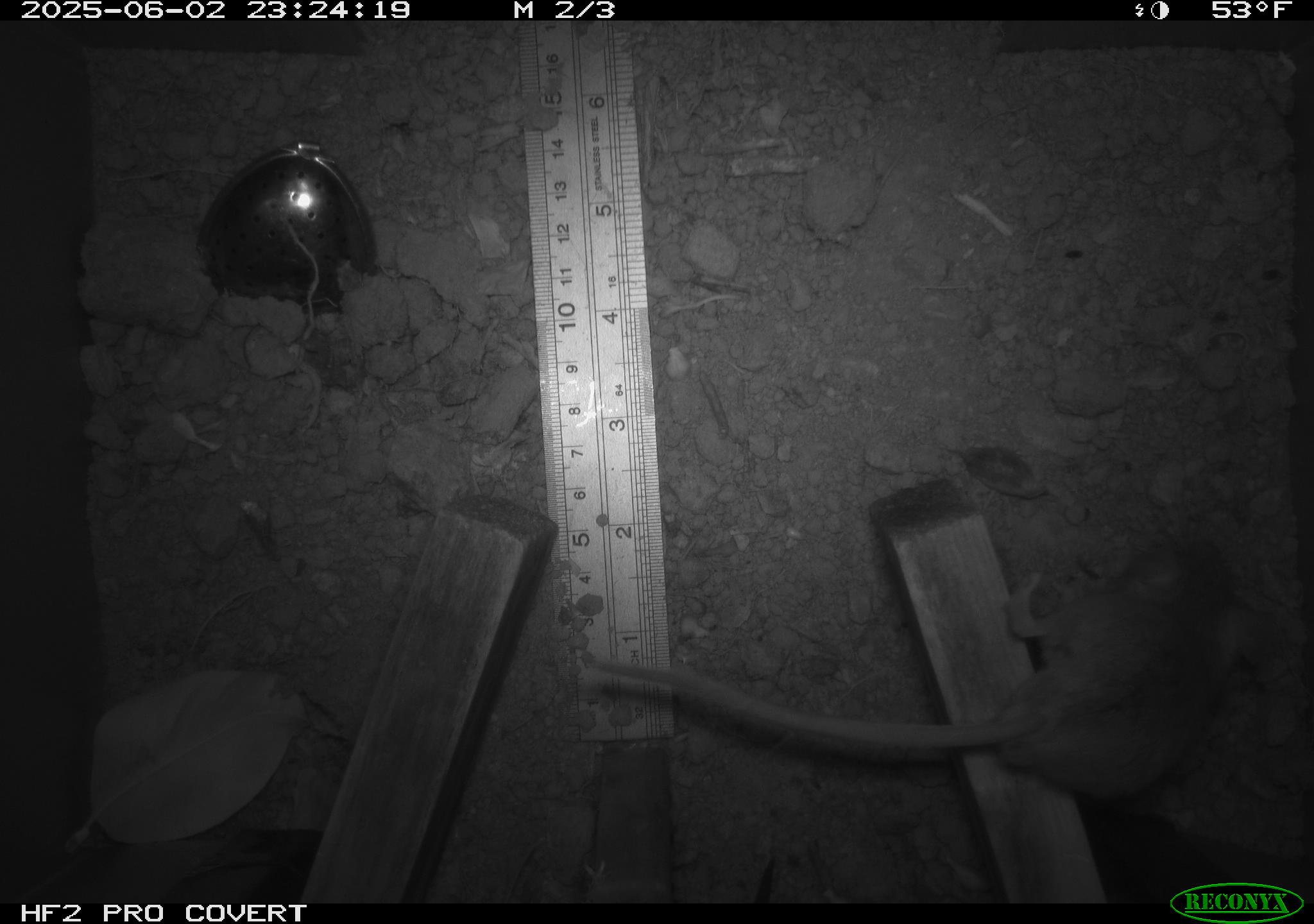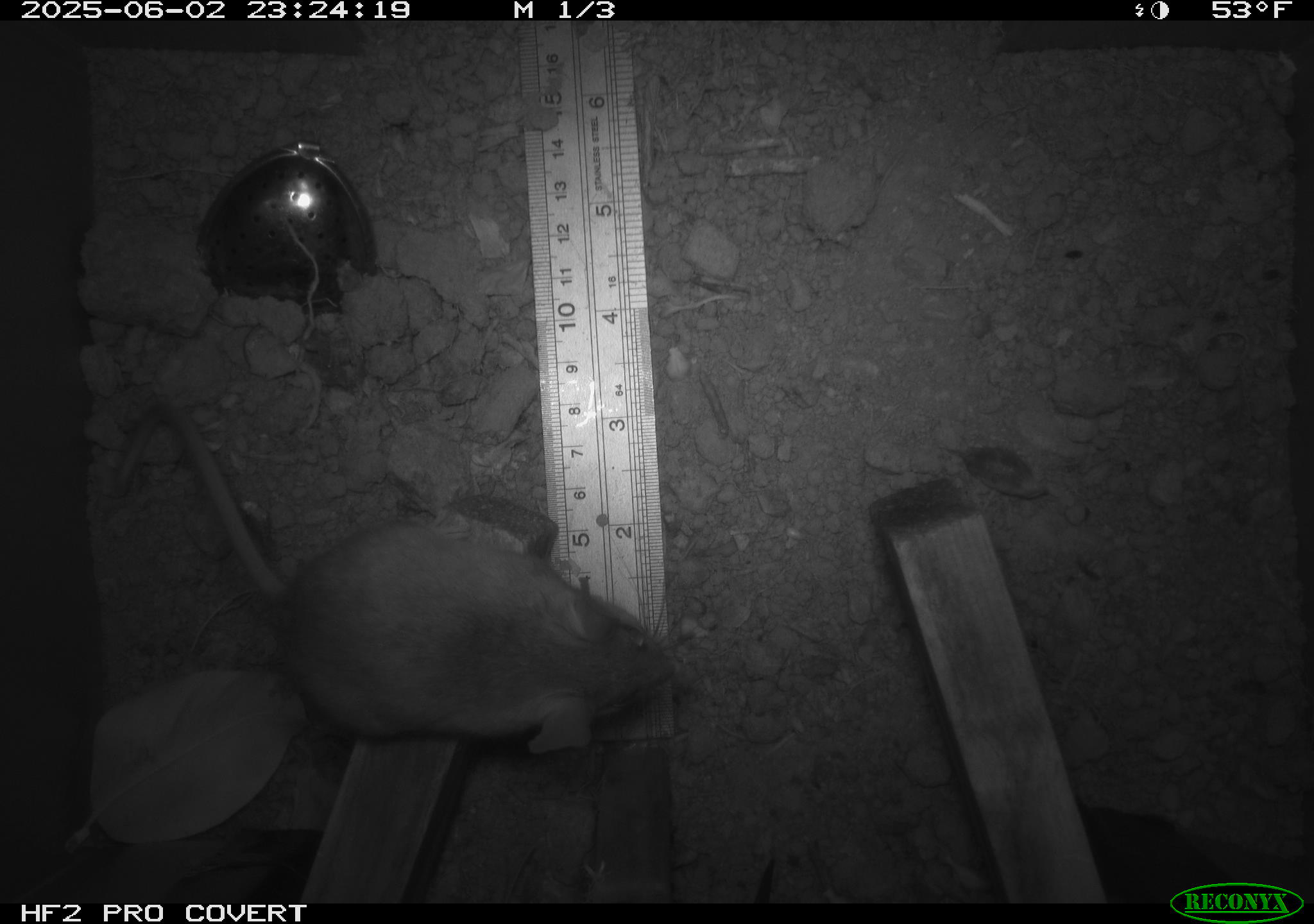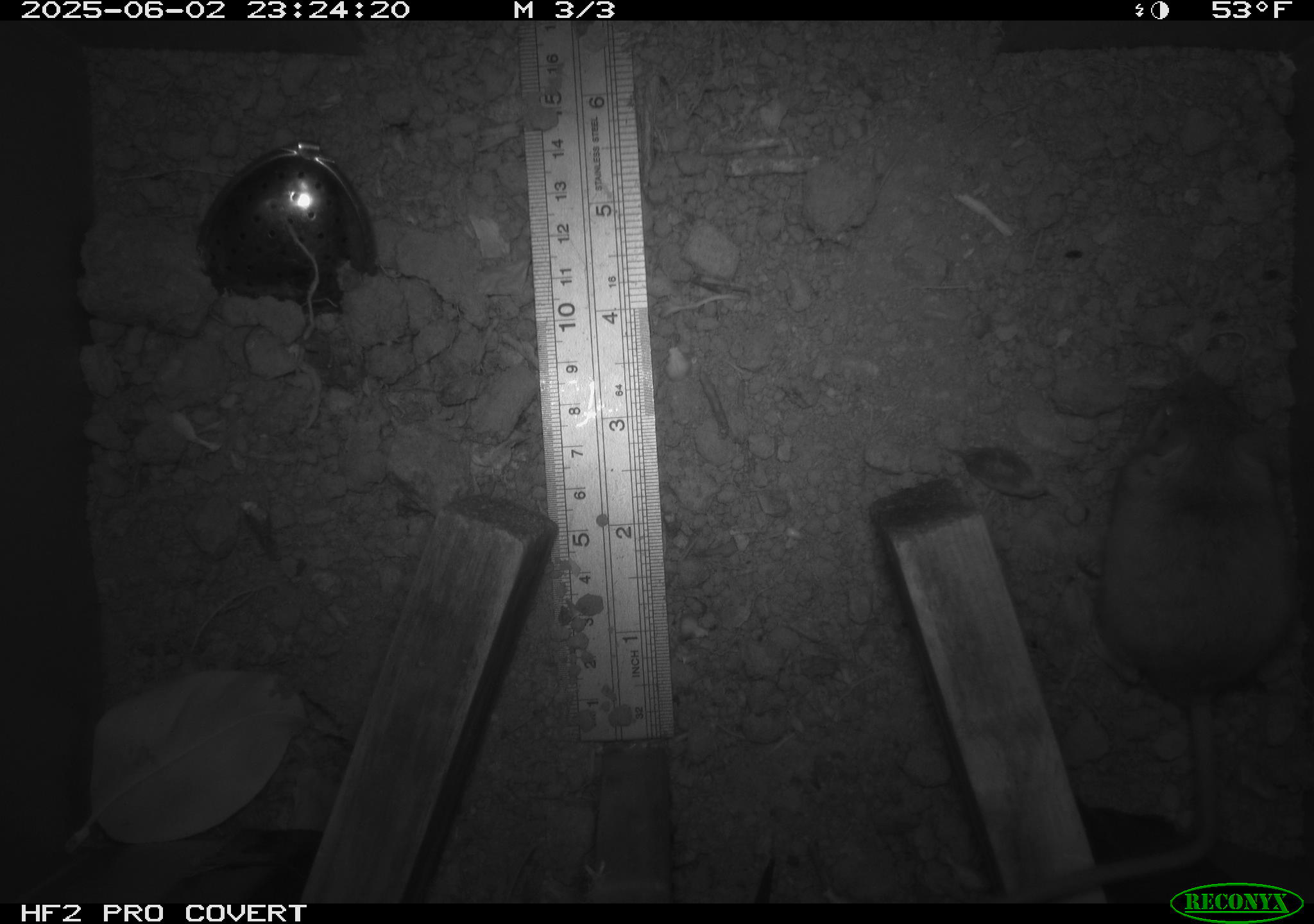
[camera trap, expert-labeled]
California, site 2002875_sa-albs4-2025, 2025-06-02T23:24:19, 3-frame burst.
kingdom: Animalia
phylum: Chordata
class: Mammalia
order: Rodentia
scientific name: Rodentia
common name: mouse species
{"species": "mouse species (Rodentia)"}